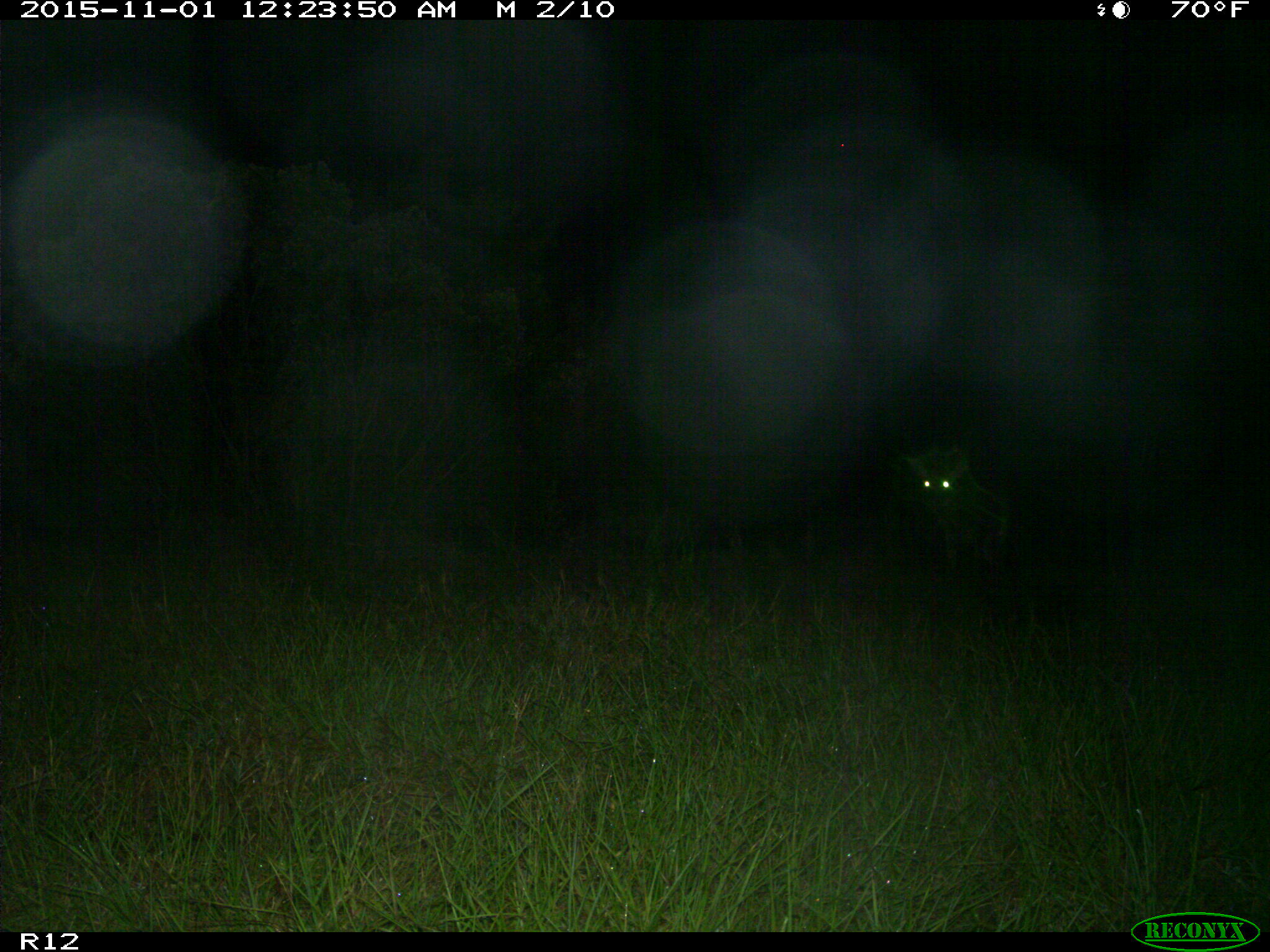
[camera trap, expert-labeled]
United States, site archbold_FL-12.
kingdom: Animalia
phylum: Chordata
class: Mammalia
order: Artiodactyla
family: Cervidae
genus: Odocoileus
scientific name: Odocoileus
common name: deer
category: unidentified deer